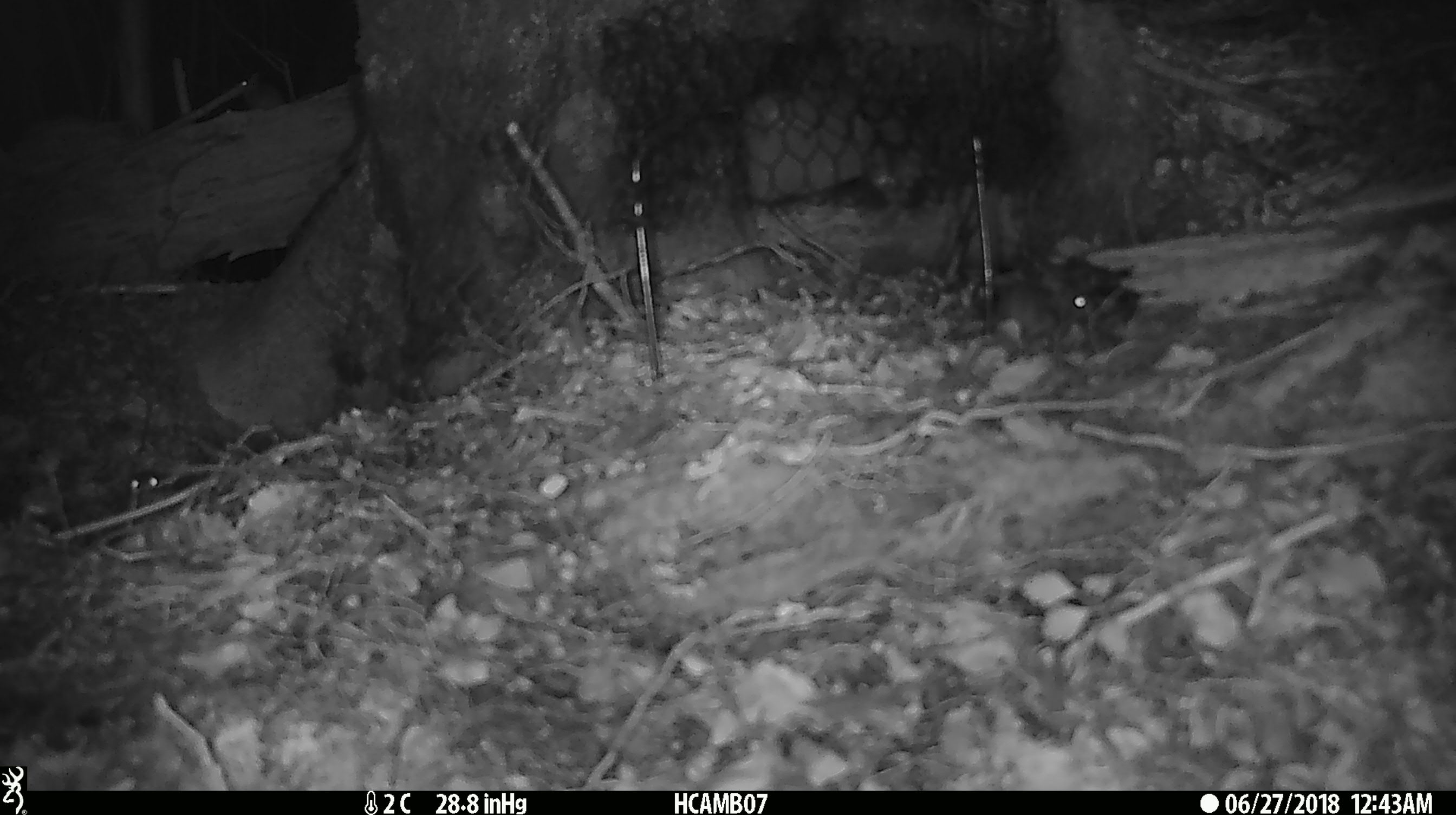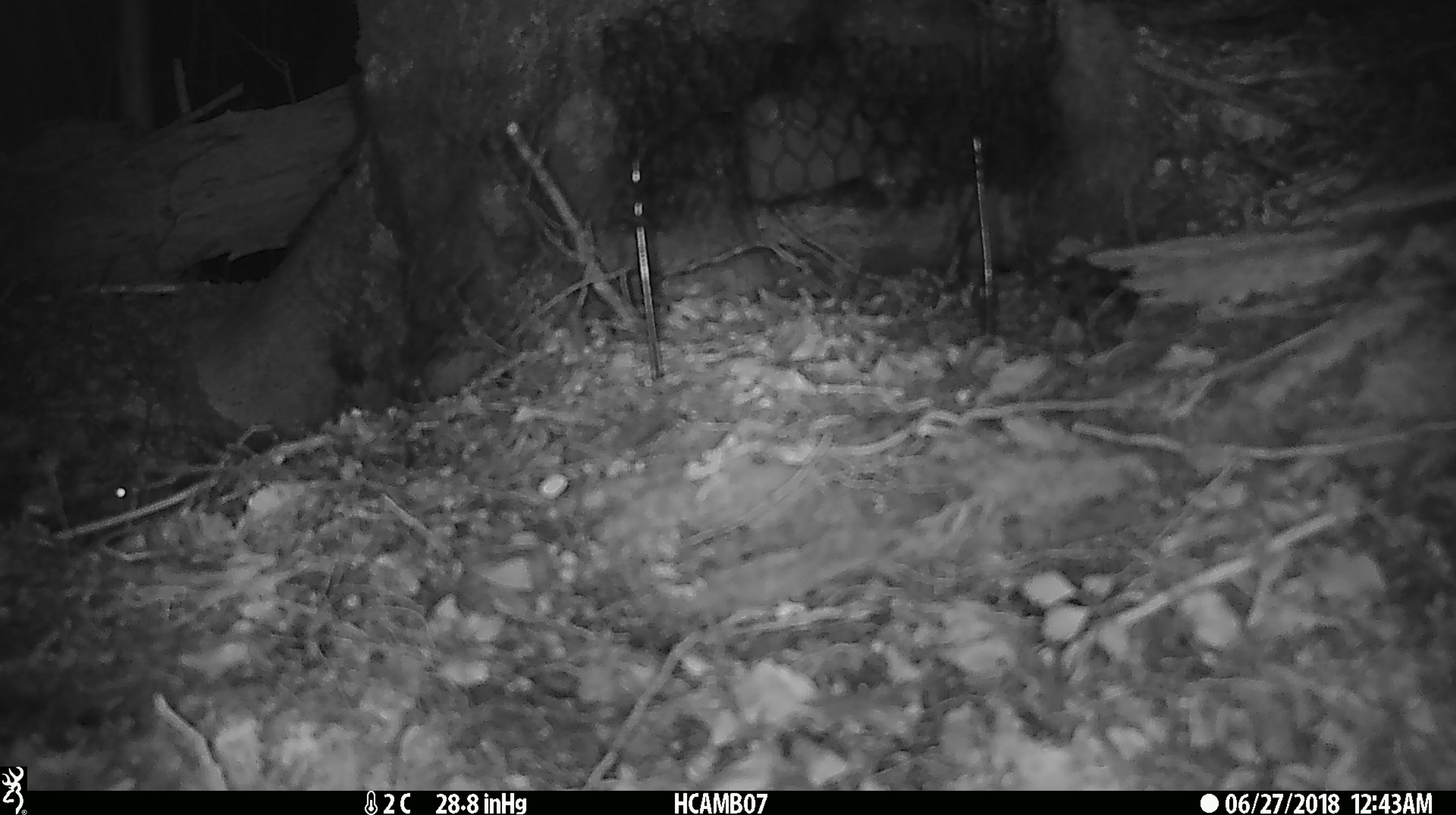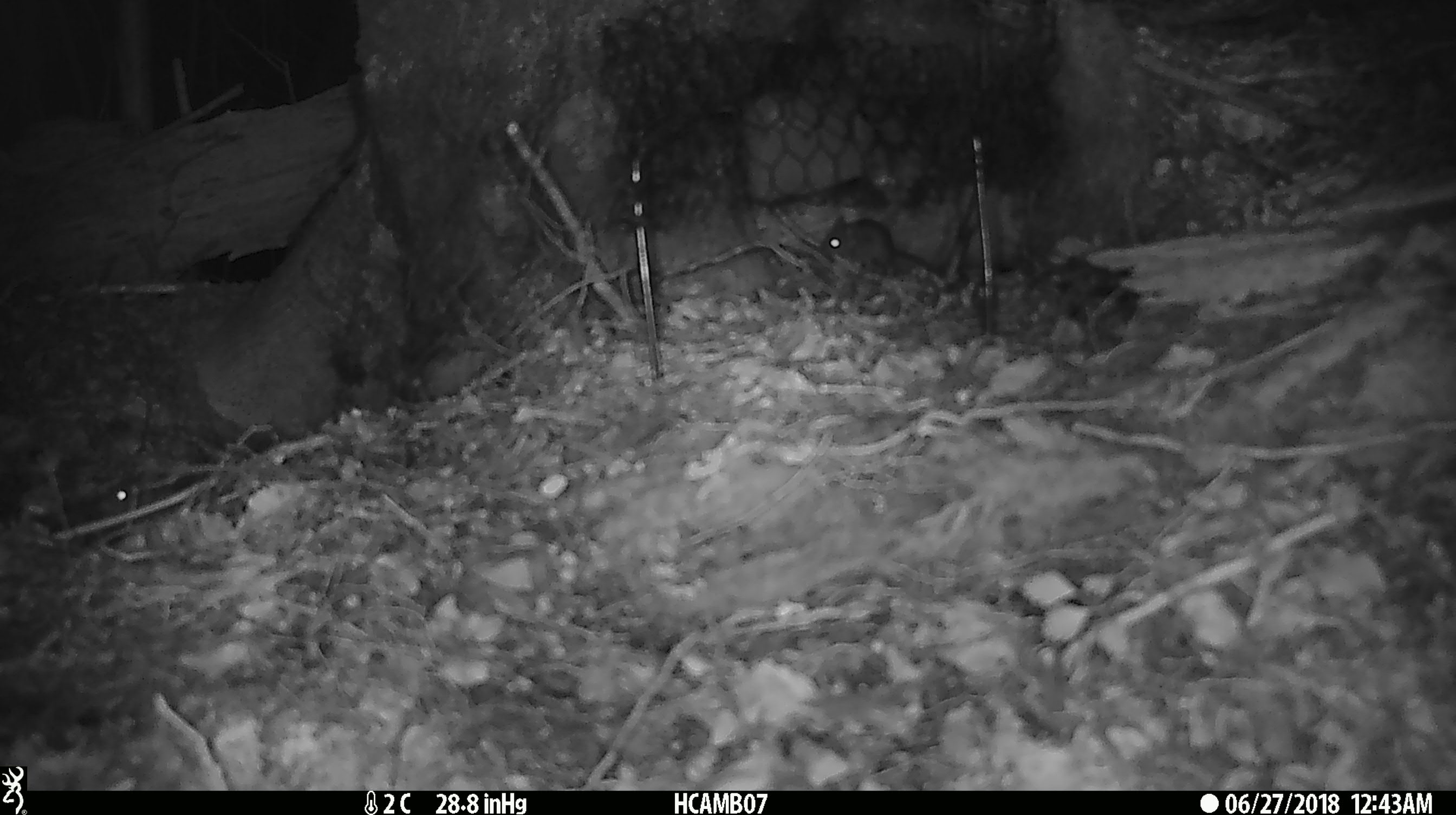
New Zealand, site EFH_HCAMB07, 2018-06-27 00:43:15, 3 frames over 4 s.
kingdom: Animalia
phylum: Chordata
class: Mammalia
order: Rodentia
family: Muridae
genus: Mus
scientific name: Mus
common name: mouse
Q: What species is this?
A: Mouse (Mus).